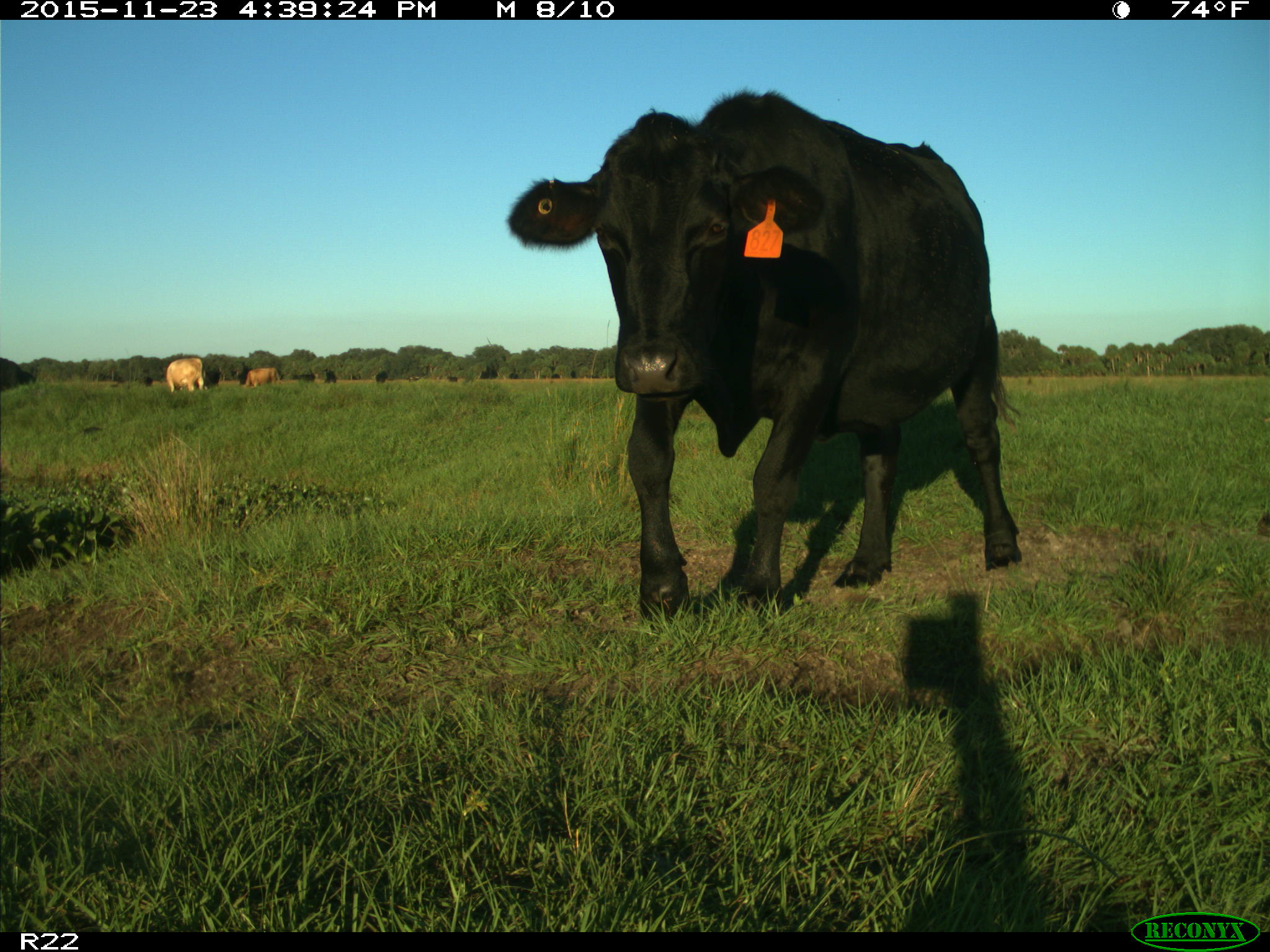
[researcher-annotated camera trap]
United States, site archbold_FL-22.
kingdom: Animalia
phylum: Chordata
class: Mammalia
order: Artiodactyla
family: Bovidae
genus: Bos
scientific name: Bos taurus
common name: domestic cow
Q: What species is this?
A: Bos taurus (domestic cow).